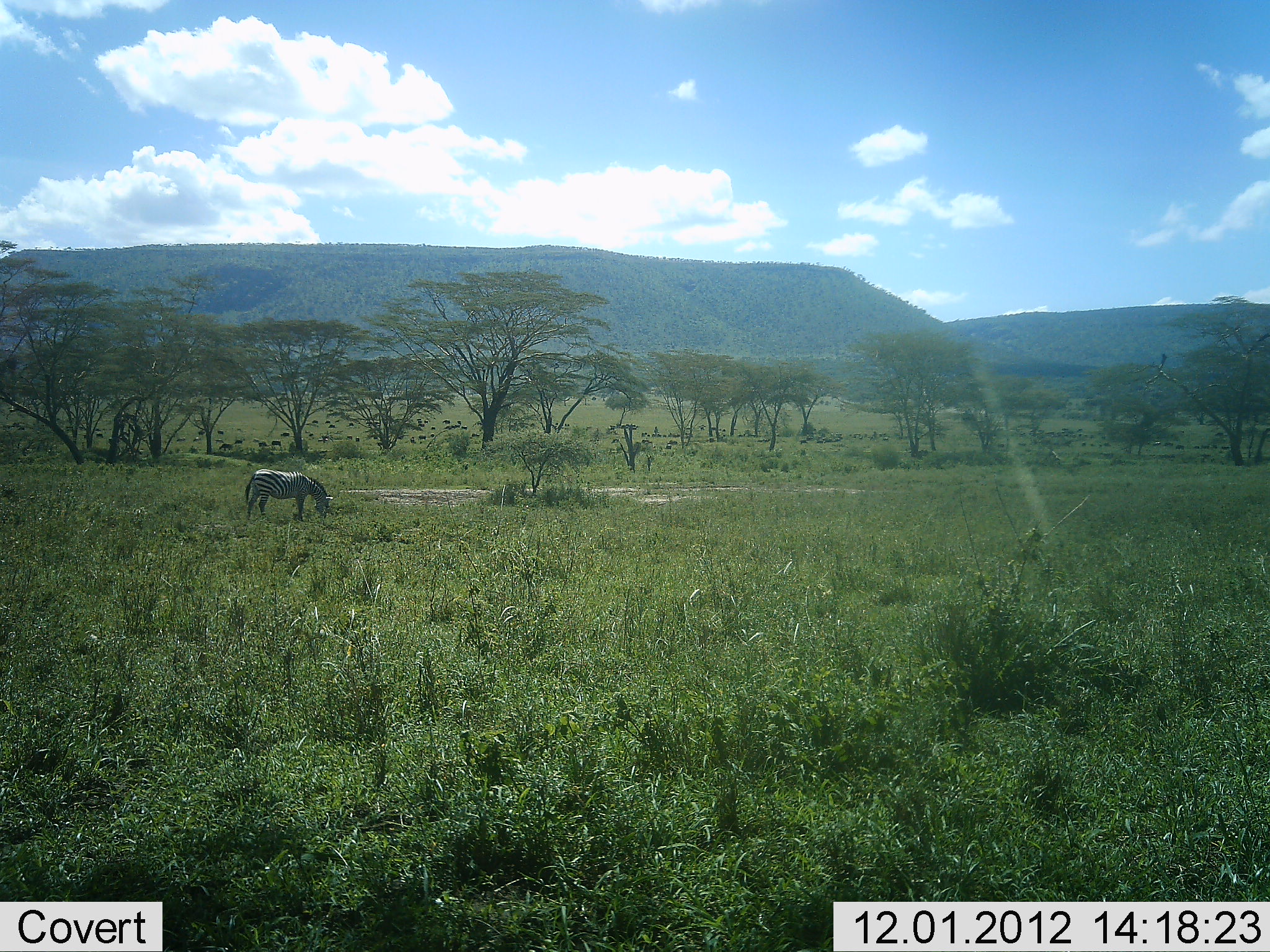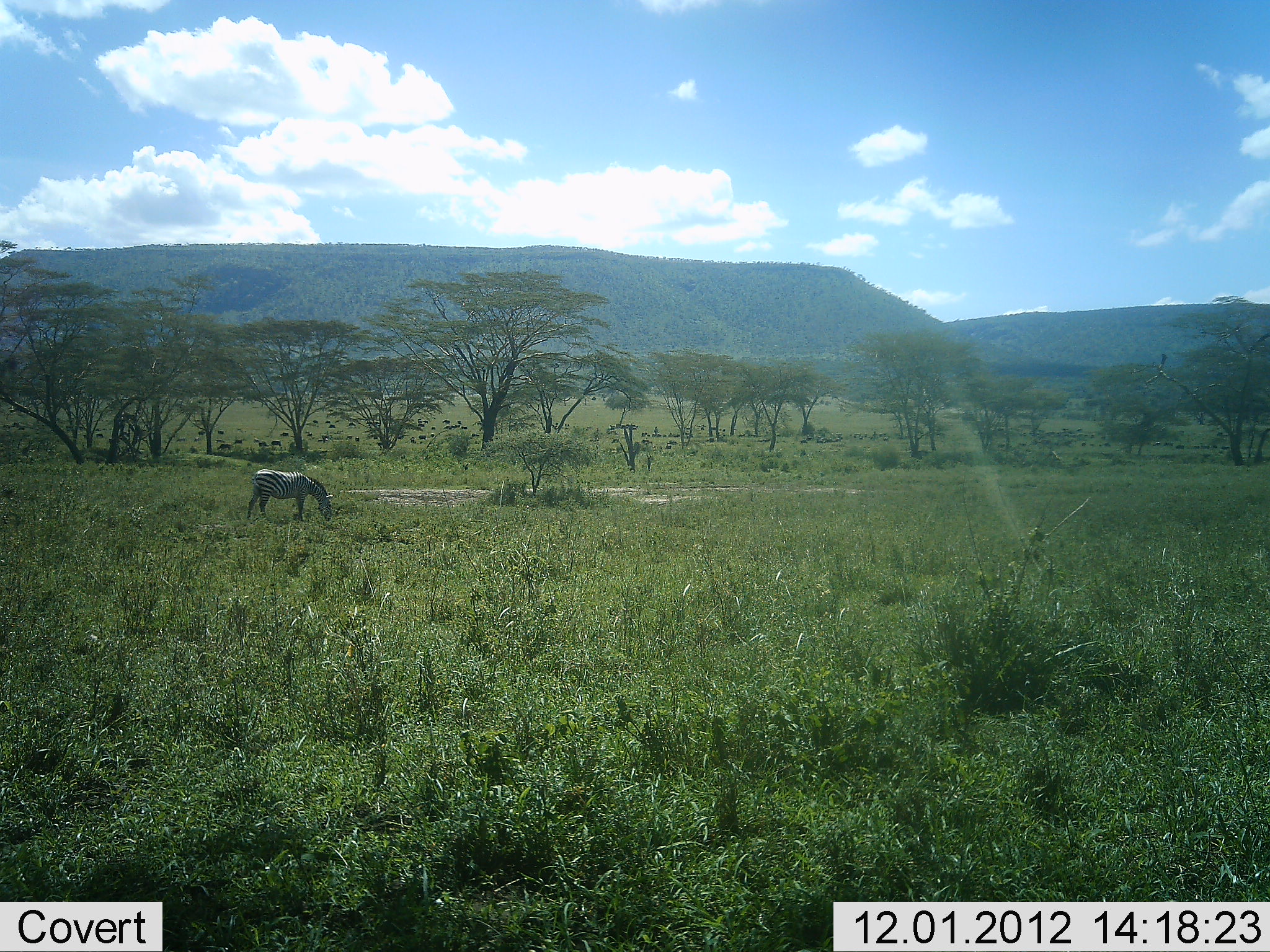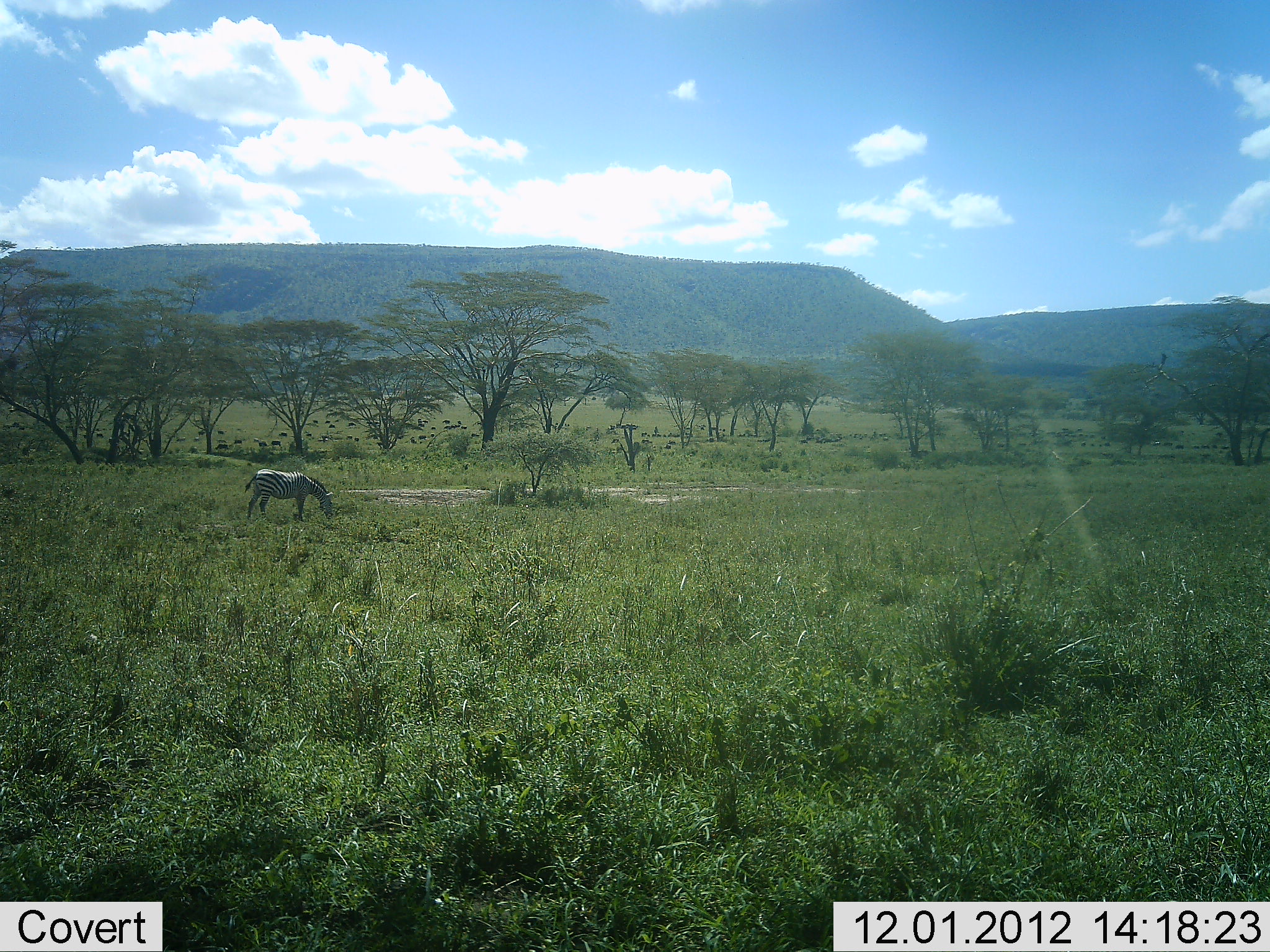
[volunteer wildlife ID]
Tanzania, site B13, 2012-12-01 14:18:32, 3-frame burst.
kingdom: Animalia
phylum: Chordata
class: Mammalia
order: Perissodactyla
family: Equidae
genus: Equus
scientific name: Equus quagga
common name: plains zebra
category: zebra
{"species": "zebra (plains zebra) (Equus quagga)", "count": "1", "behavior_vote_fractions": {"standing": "33%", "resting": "0%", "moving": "0%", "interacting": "0%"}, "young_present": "0%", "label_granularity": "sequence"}